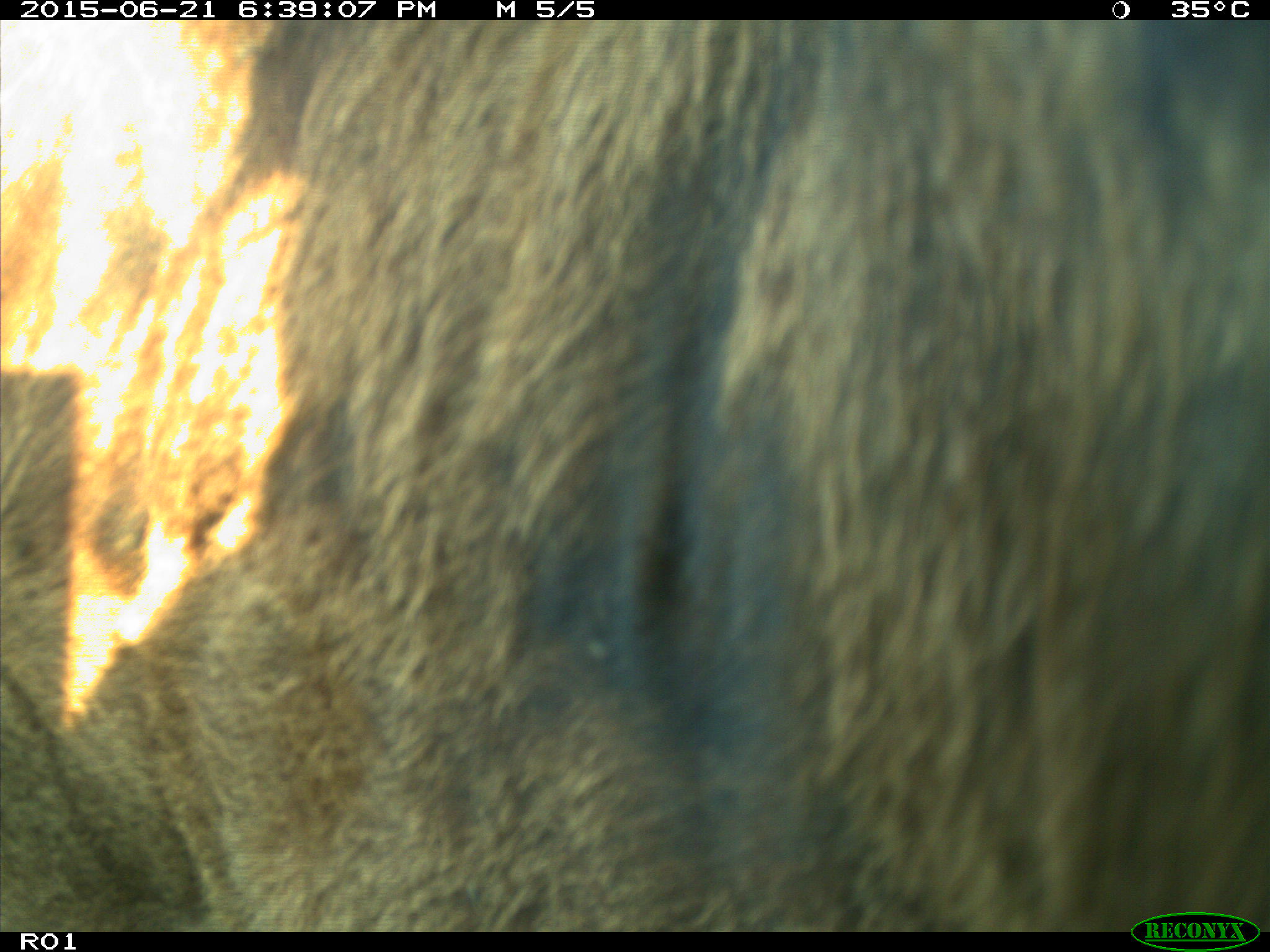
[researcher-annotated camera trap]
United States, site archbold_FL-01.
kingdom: Animalia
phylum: Chordata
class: Mammalia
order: Artiodactyla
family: Bovidae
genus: Bos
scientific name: Bos taurus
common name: domestic cow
Bos taurus (domestic cow).